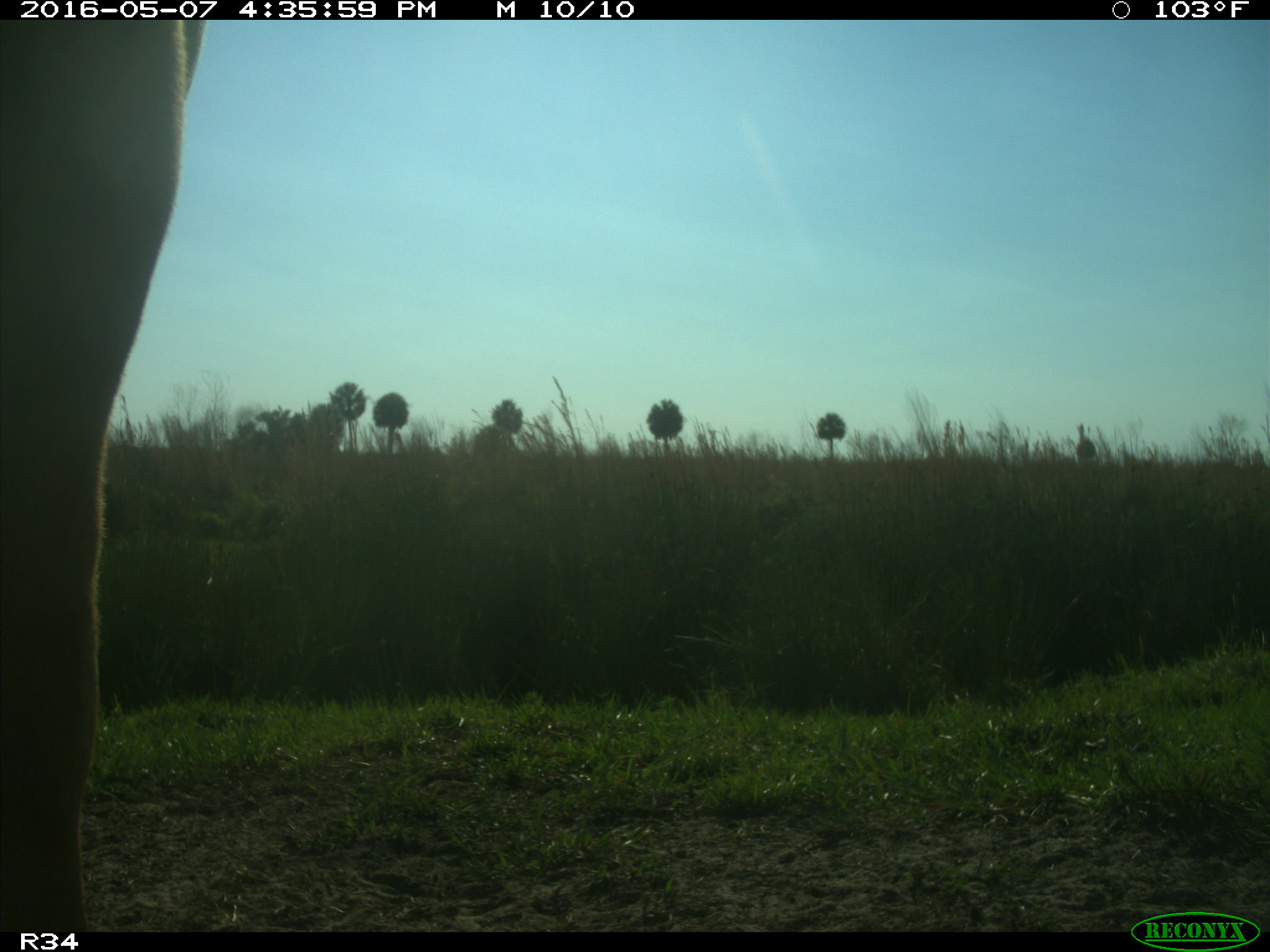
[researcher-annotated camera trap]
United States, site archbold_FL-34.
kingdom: Animalia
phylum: Chordata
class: Mammalia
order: Artiodactyla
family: Bovidae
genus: Bos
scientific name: Bos taurus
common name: domestic cow